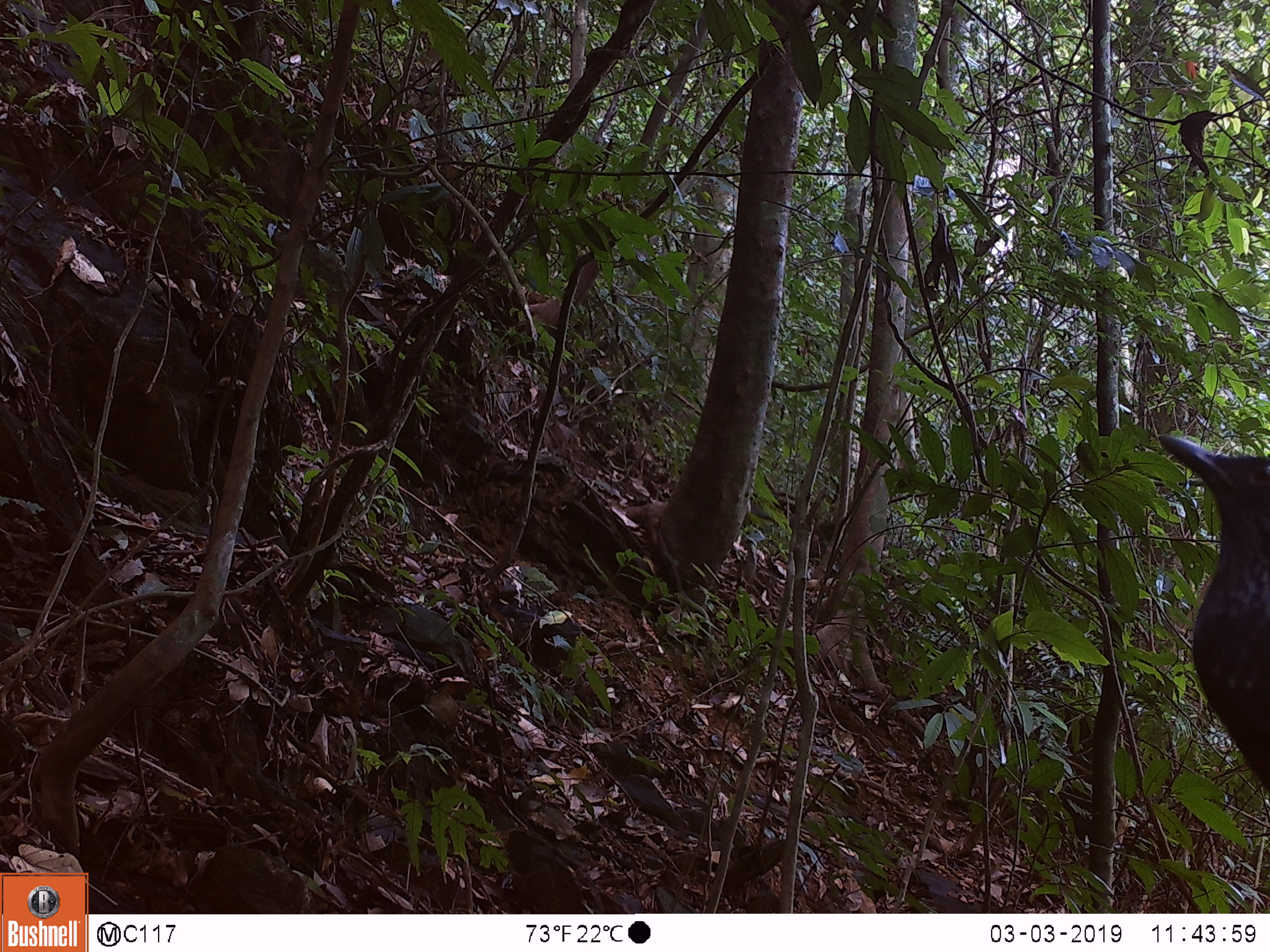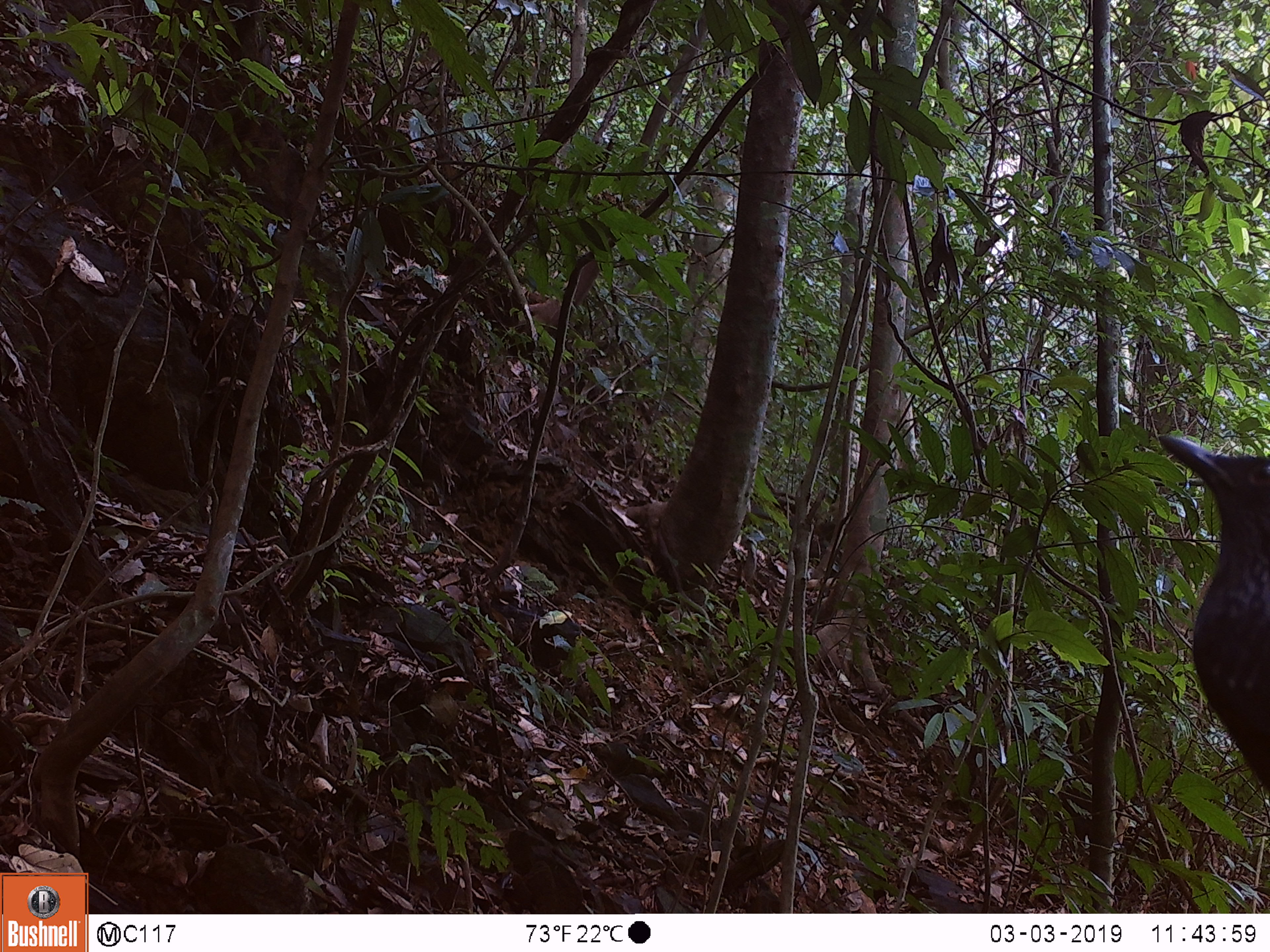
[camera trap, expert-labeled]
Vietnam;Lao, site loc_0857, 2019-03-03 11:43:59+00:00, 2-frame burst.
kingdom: Animalia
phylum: Chordata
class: Aves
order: Passeriformes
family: Muscicapidae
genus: Myophonus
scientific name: Myophonus caeruleus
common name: blue whistling thrush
Blue whistling thrush (Myophonus caeruleus). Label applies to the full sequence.